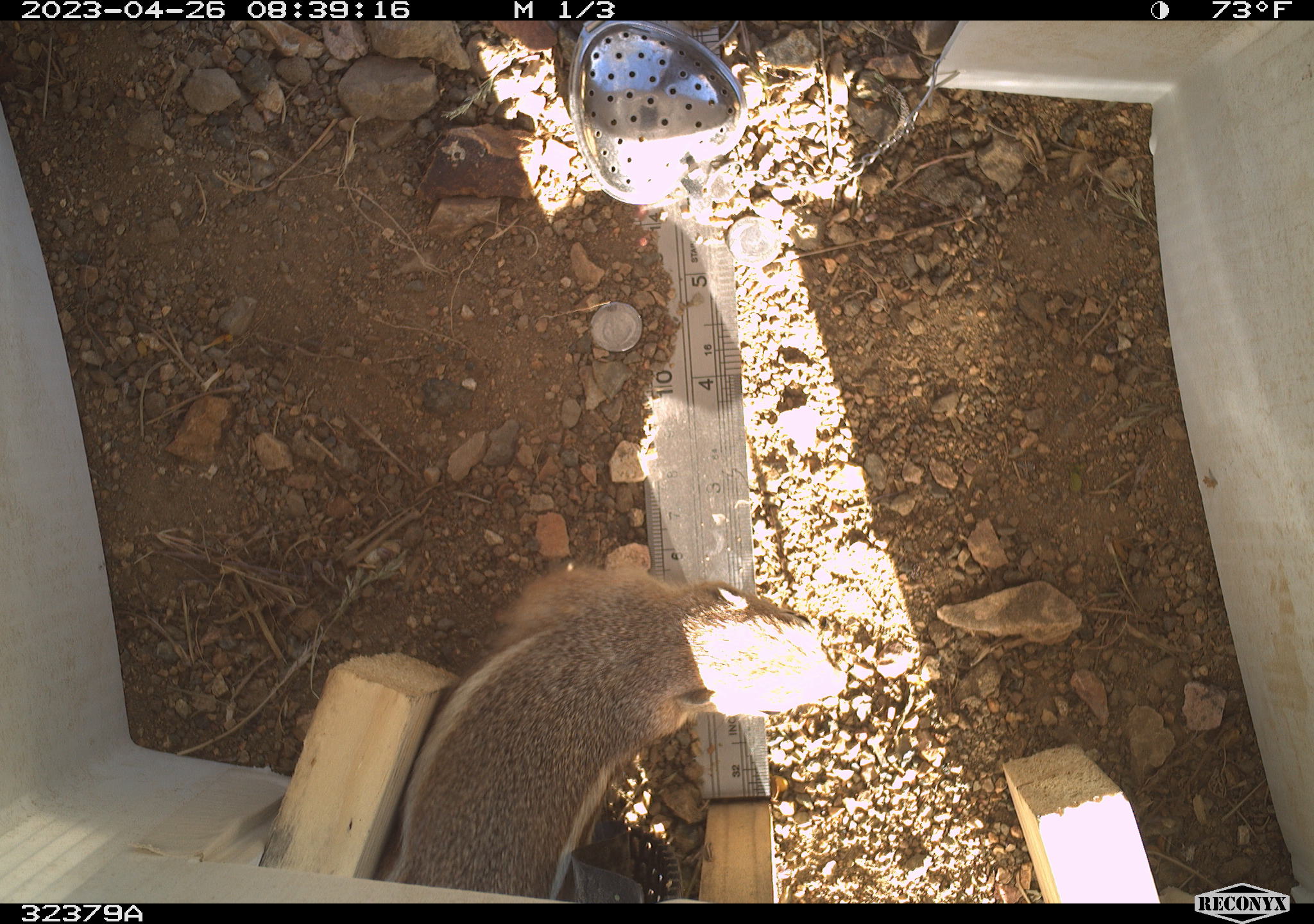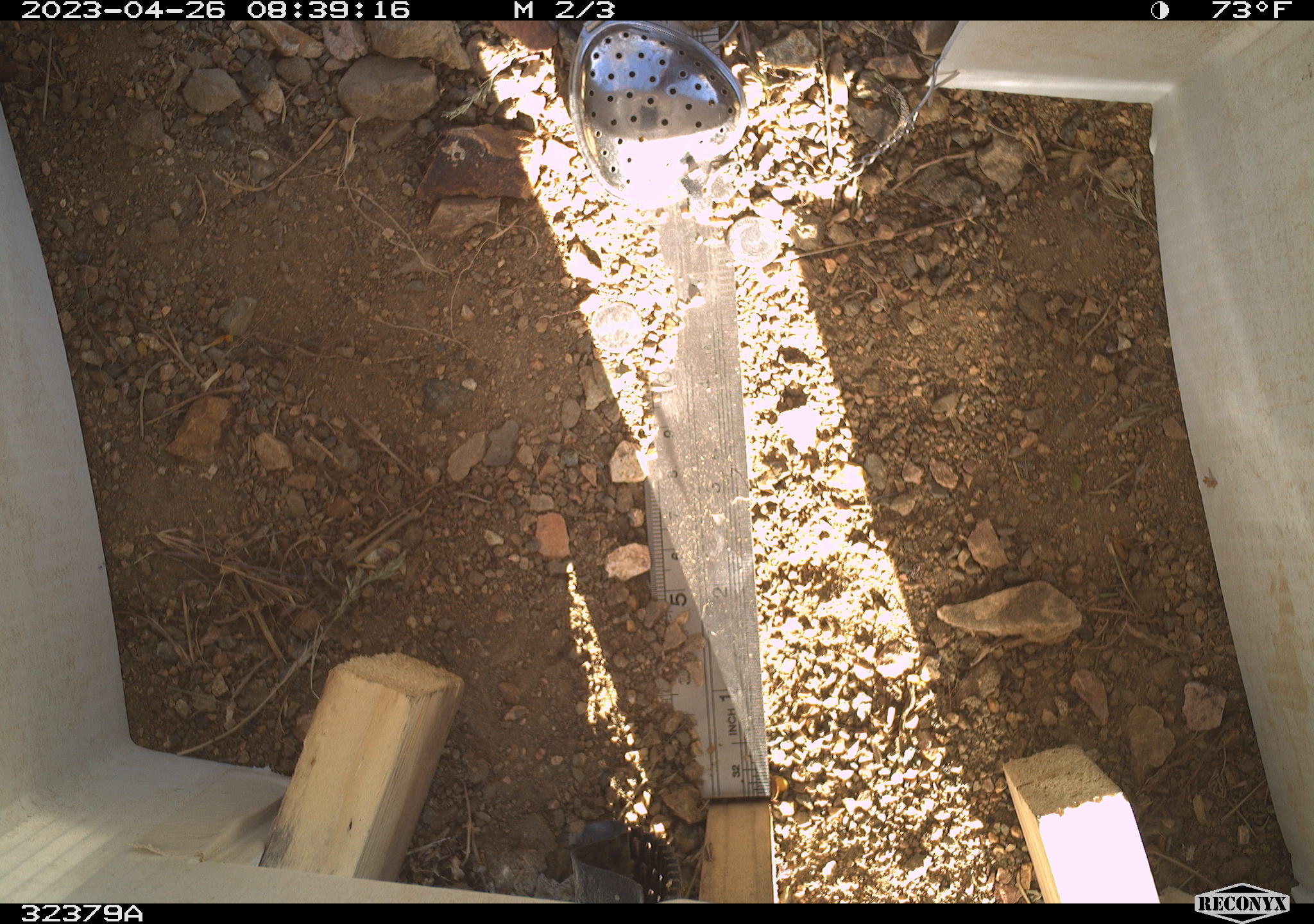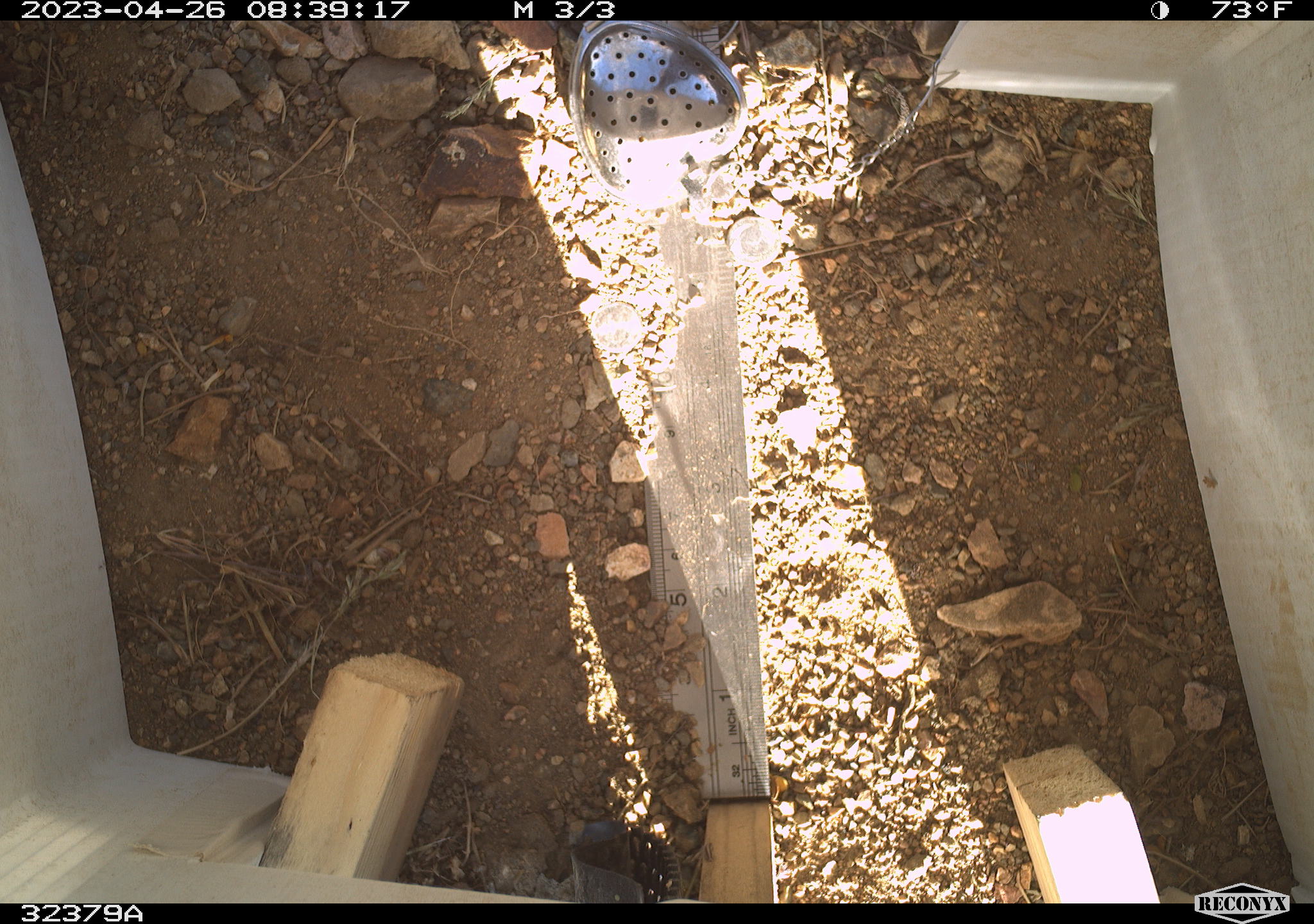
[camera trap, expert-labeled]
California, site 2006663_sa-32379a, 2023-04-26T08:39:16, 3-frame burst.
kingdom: Animalia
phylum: Chordata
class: Mammalia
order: Rodentia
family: Sciuridae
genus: Ammospermophilus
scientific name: Ammospermophilus leucurus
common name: white-tailed antelope squirrel